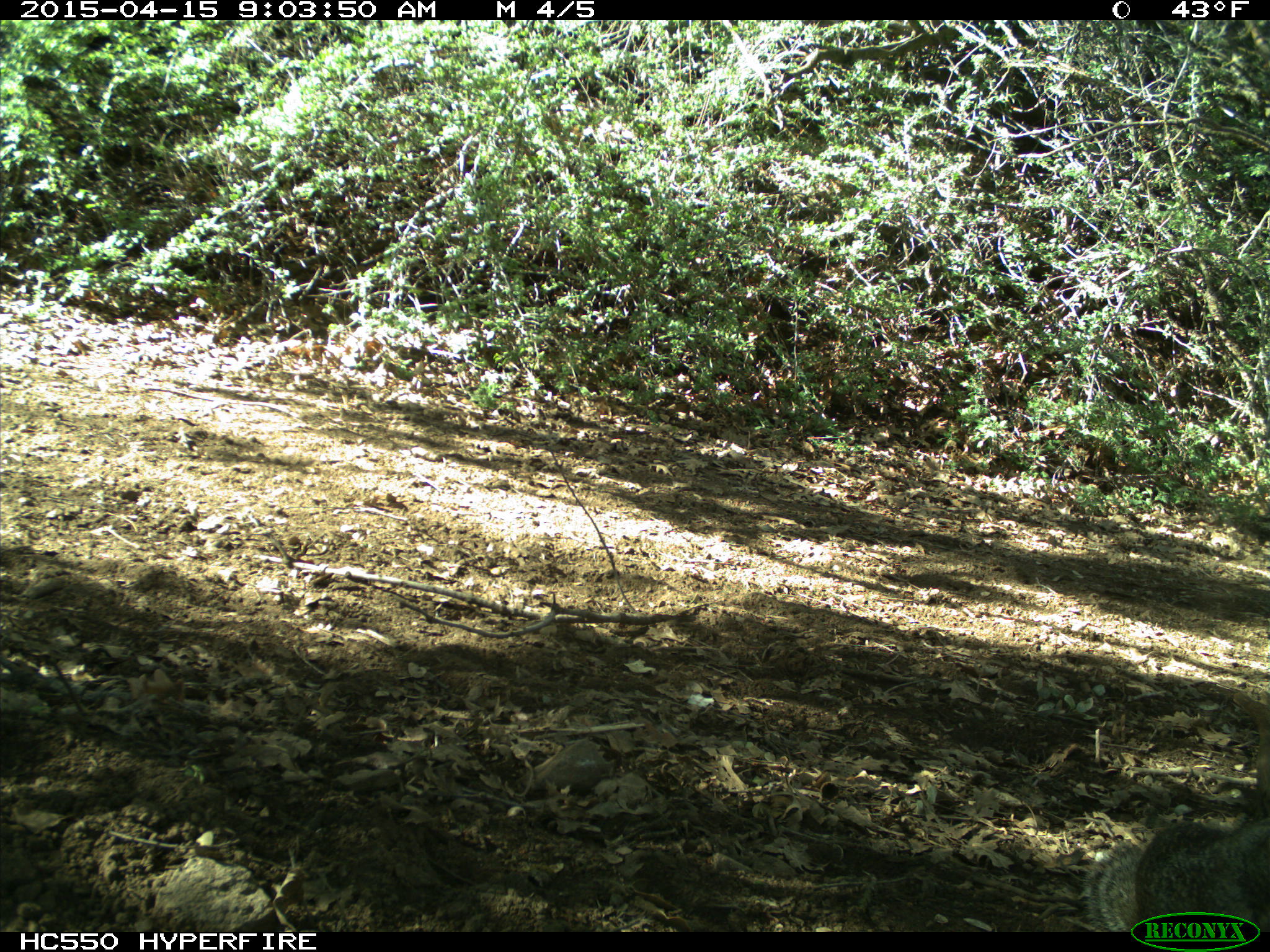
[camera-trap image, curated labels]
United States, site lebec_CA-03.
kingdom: Animalia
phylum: Chordata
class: Mammalia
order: Rodentia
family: Sciuridae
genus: Otospermophilus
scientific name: Otospermophilus beecheyi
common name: california ground squirrel